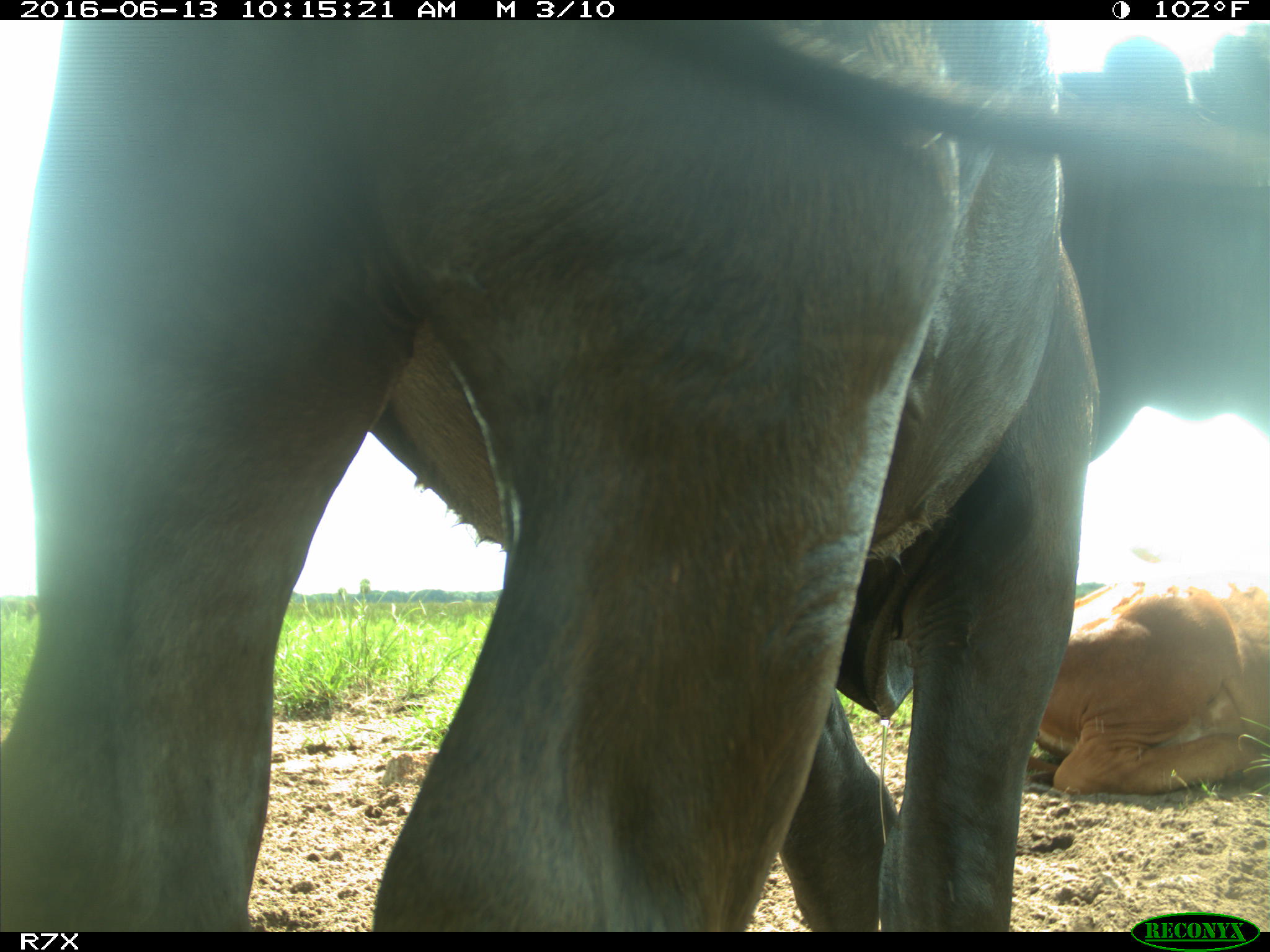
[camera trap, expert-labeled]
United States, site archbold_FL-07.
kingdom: Animalia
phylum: Chordata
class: Mammalia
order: Artiodactyla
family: Bovidae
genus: Bos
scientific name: Bos taurus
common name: domestic cow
Bos taurus (domestic cow).